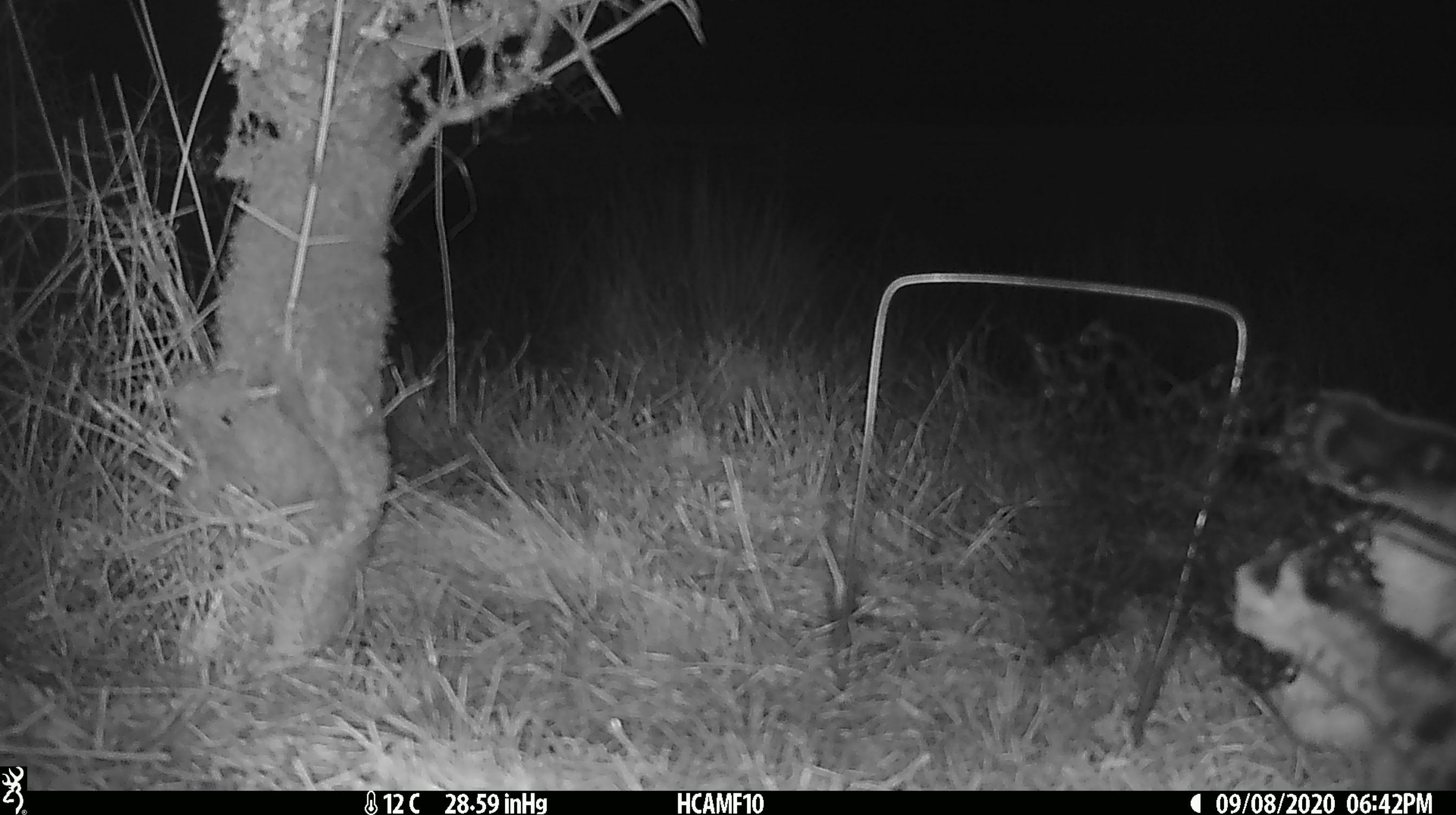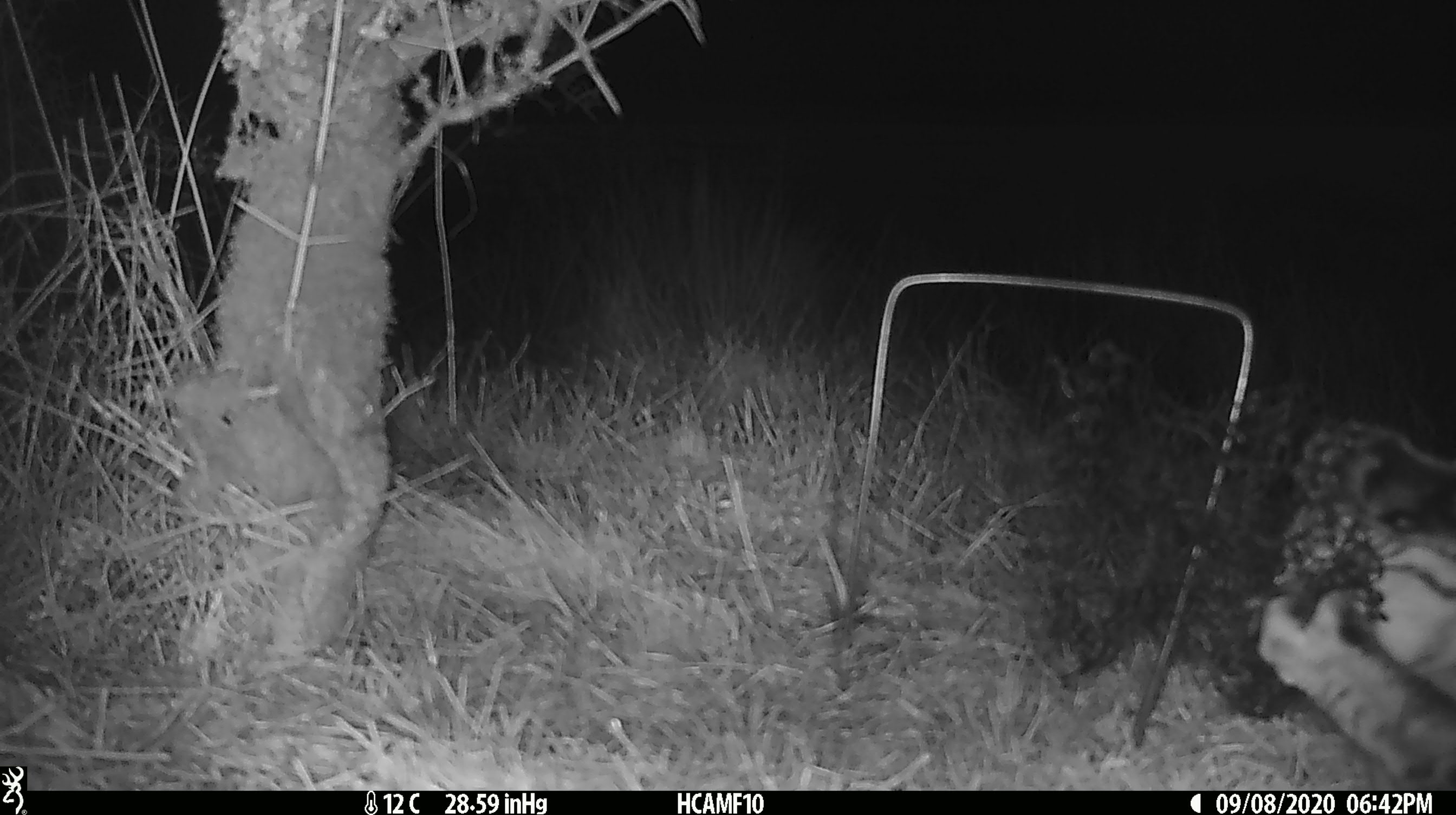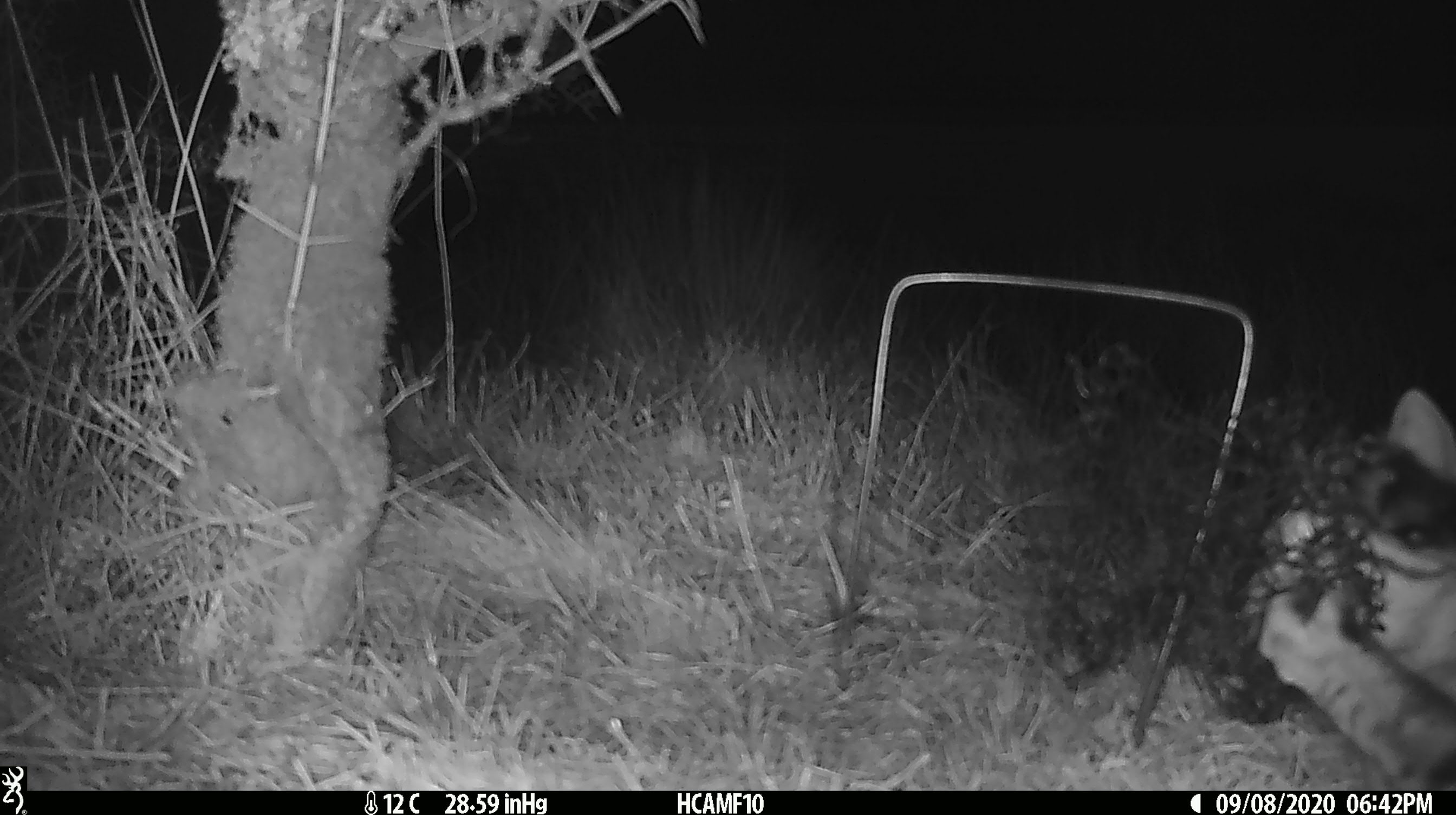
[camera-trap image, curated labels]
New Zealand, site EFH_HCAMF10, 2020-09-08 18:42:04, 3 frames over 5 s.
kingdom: Animalia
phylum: Chordata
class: Mammalia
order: Carnivora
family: Felidae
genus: Felis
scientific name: Felis catus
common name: domestic cat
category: cat